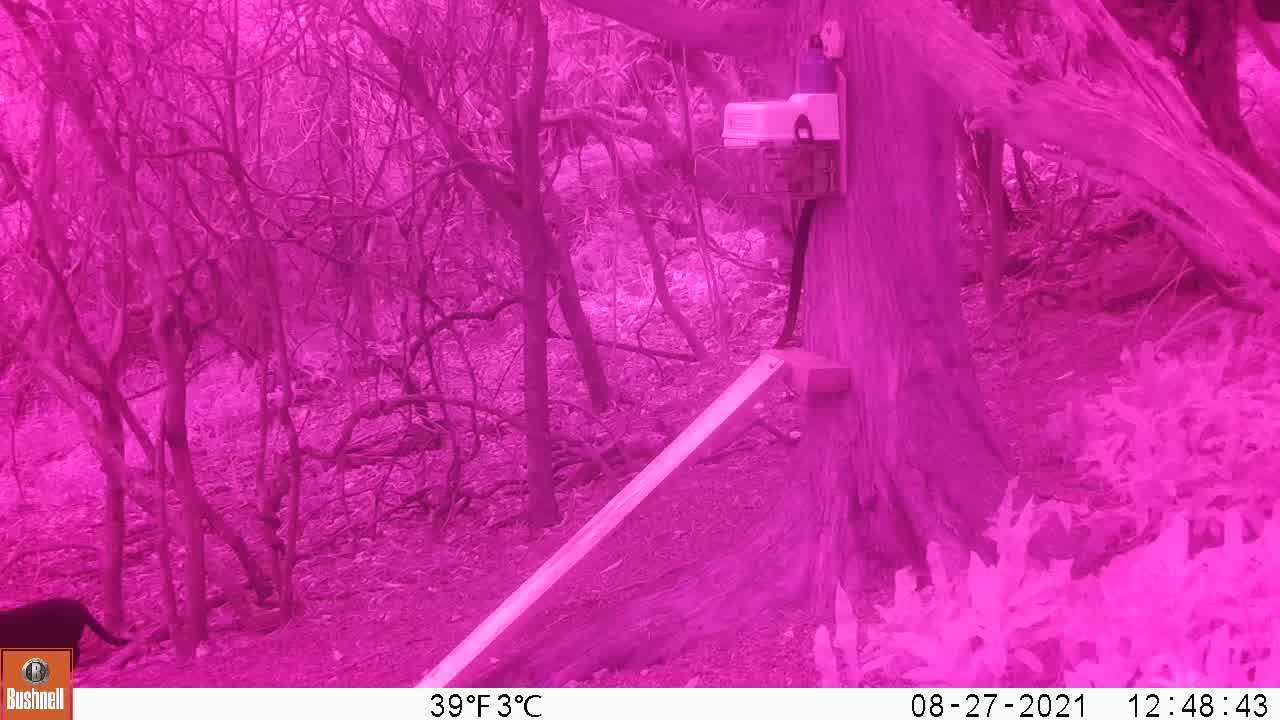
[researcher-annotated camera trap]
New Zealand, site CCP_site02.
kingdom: Animalia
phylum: Chordata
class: Mammalia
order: Carnivora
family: Felidae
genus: Felis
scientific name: Felis catus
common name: domestic cat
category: cat